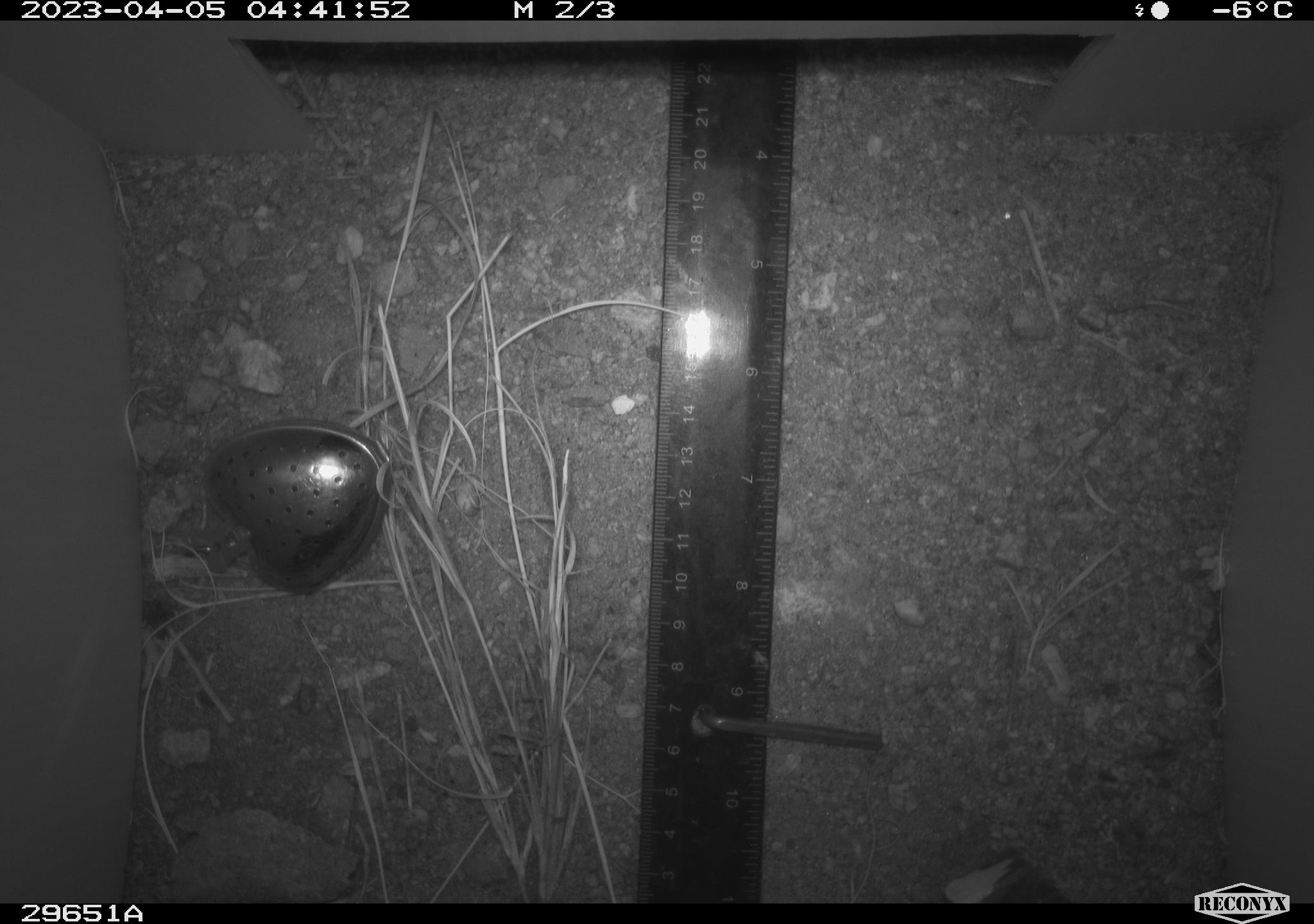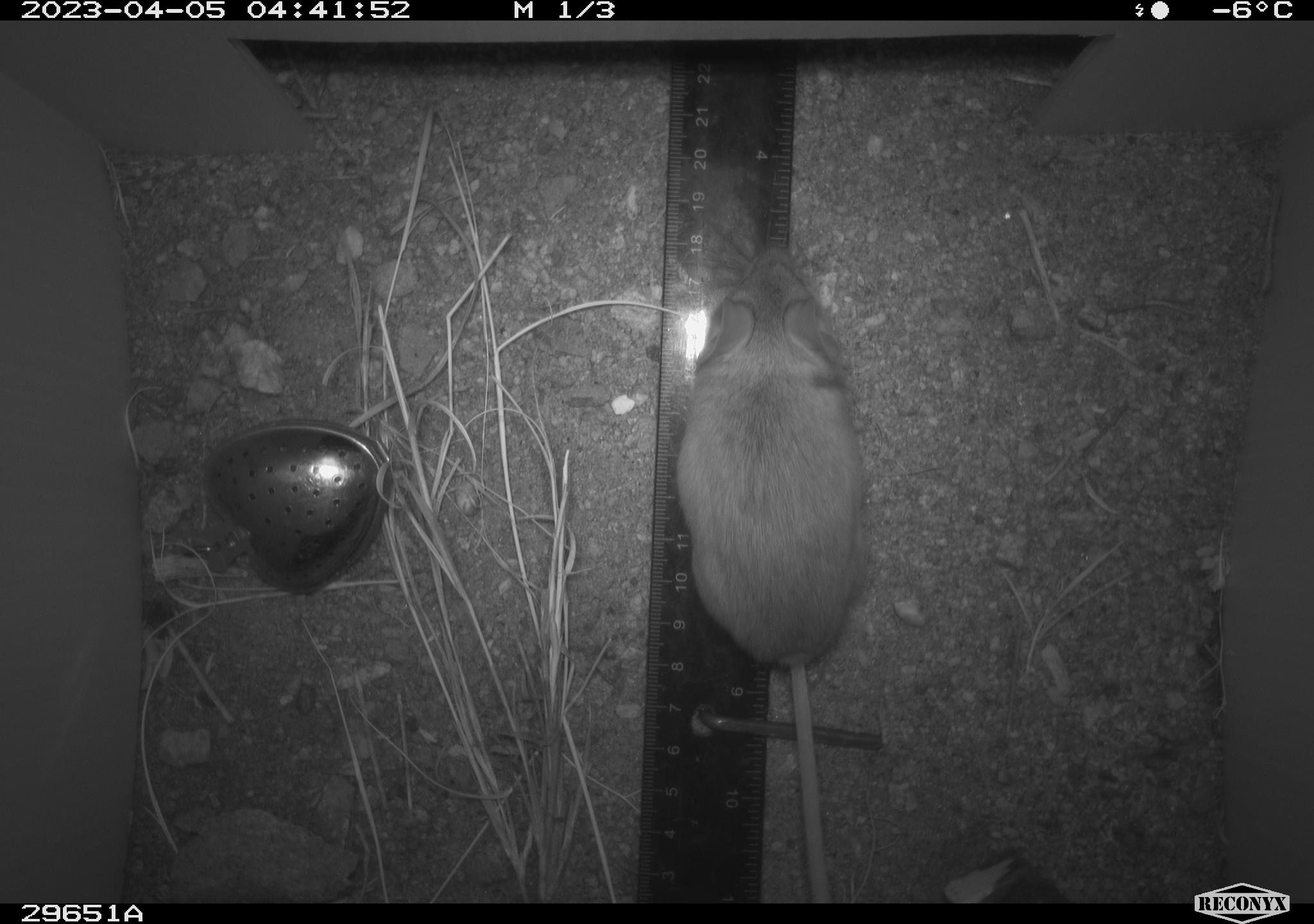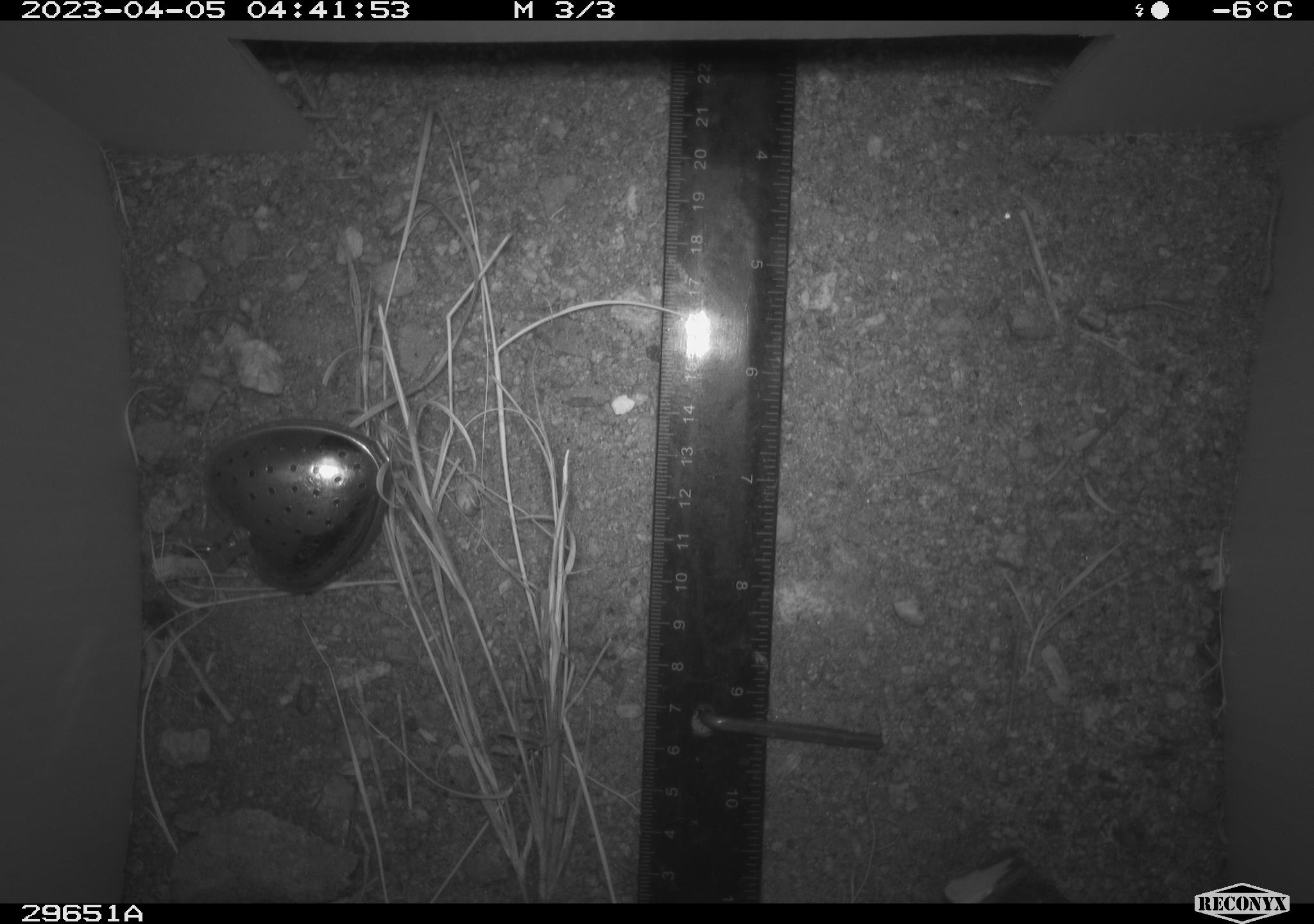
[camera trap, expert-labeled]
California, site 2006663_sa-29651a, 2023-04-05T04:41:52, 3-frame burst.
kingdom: Animalia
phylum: Chordata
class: Mammalia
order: Rodentia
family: Cricetidae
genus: Peromyscus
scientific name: Peromyscus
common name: deer mice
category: peromyscus species